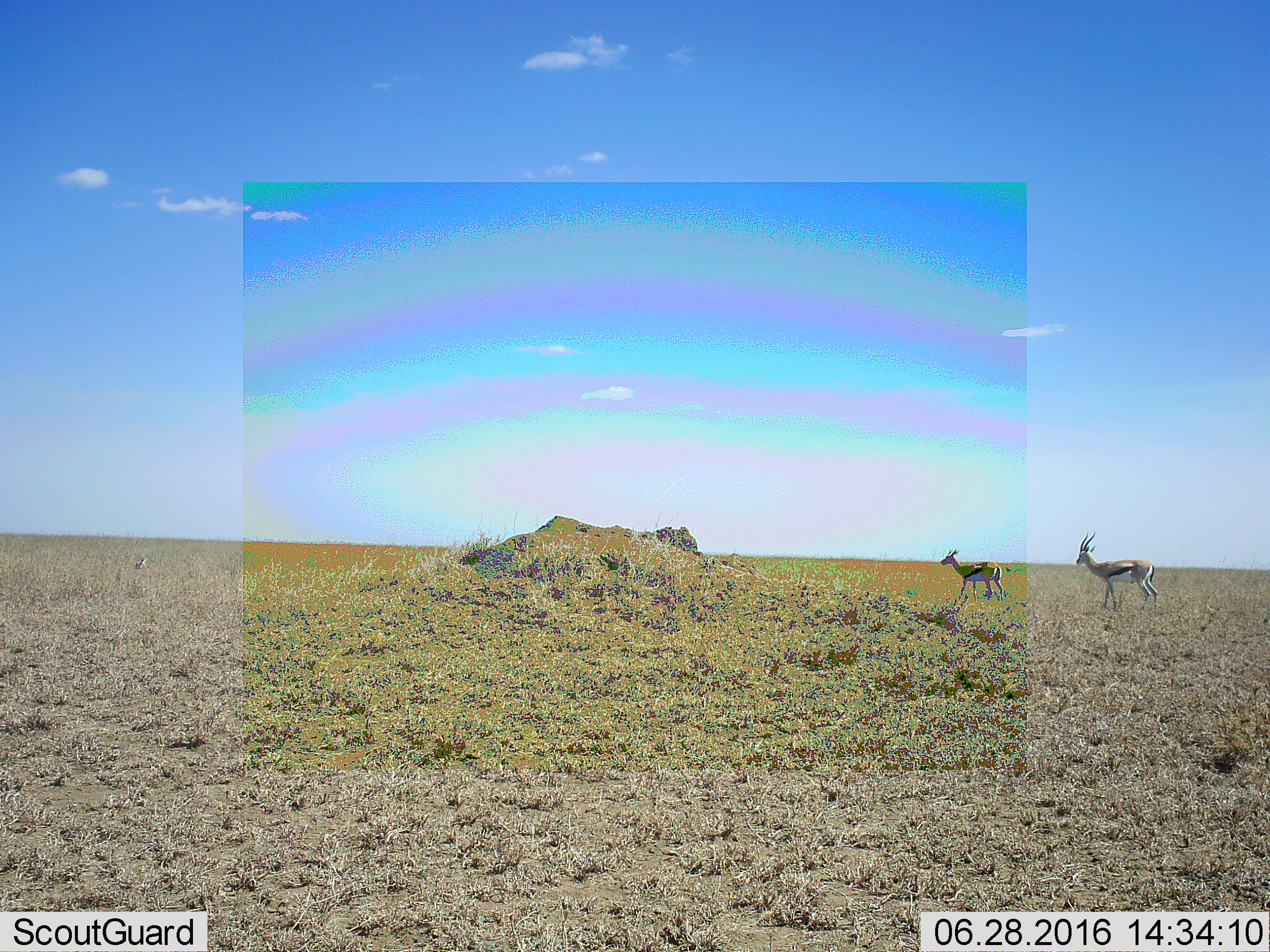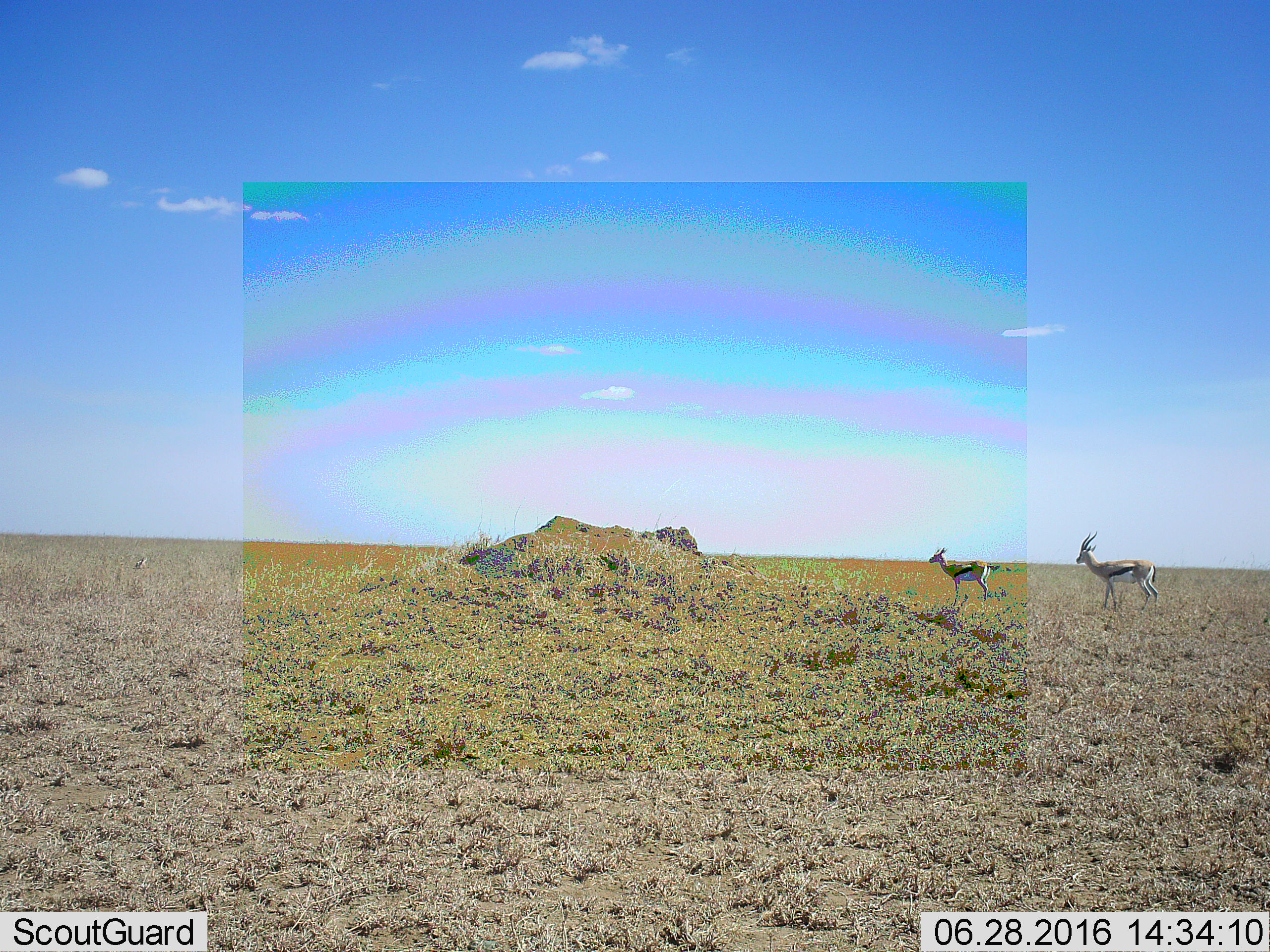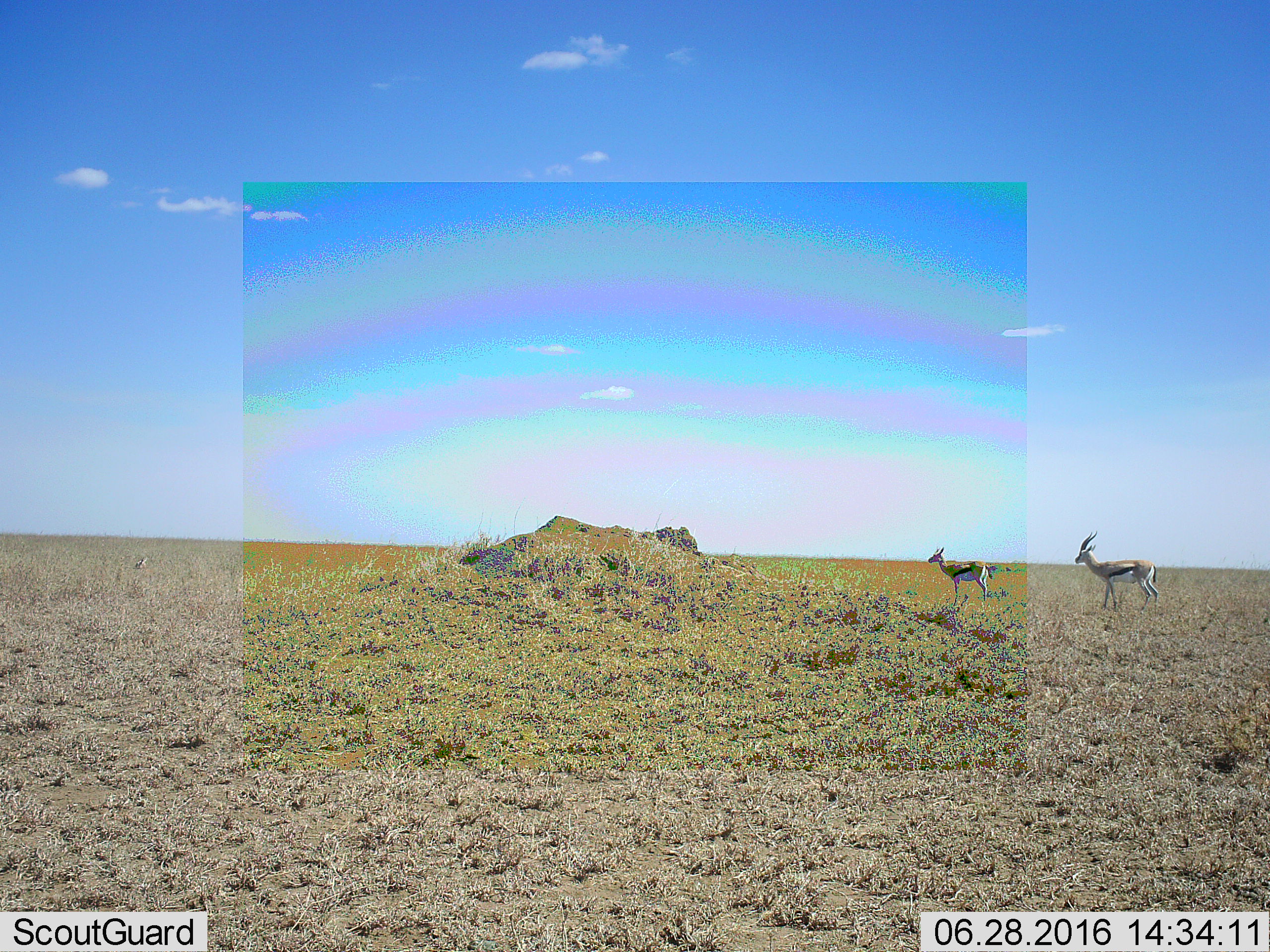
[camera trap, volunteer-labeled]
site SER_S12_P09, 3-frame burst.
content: unidentified animal